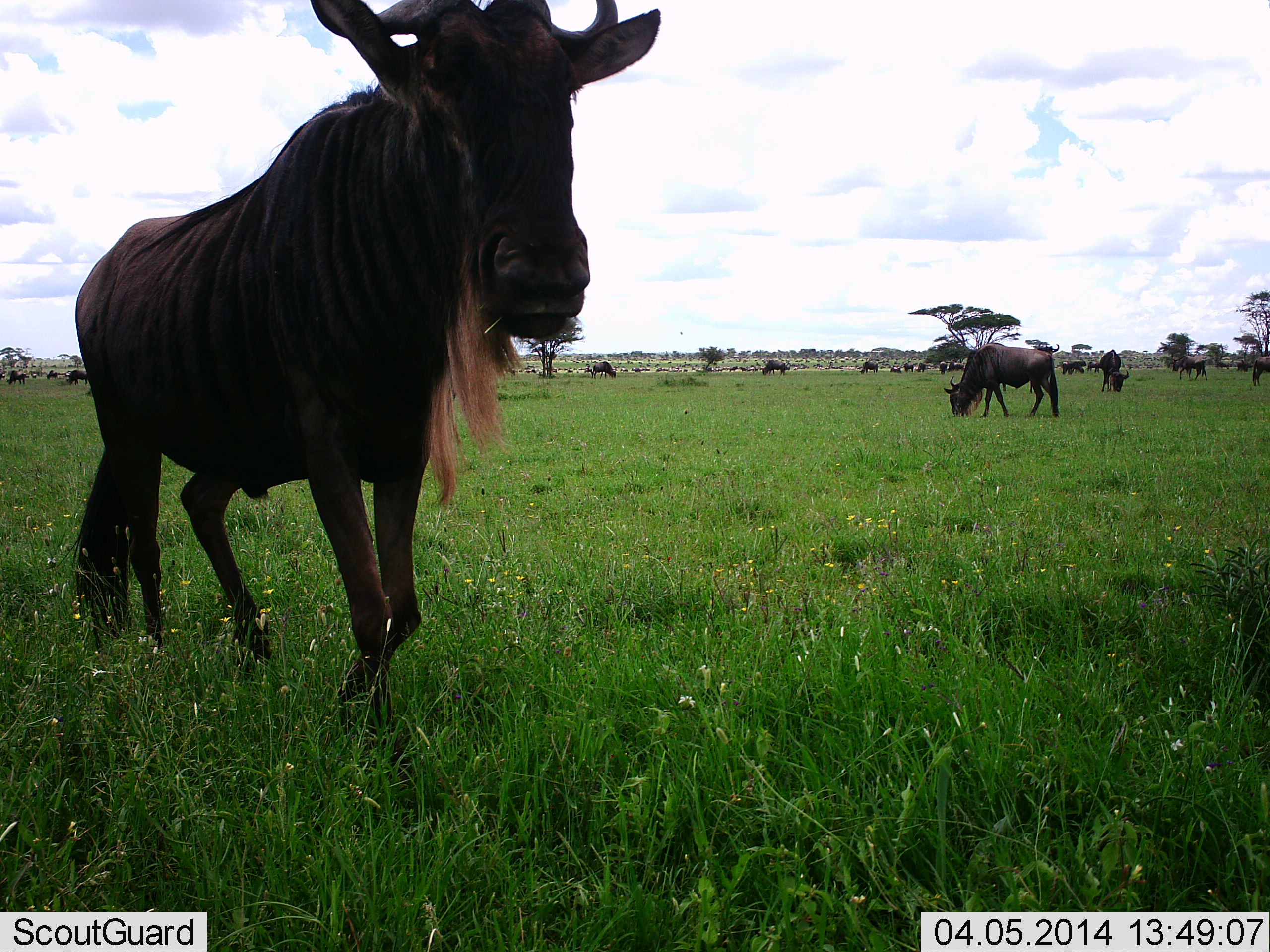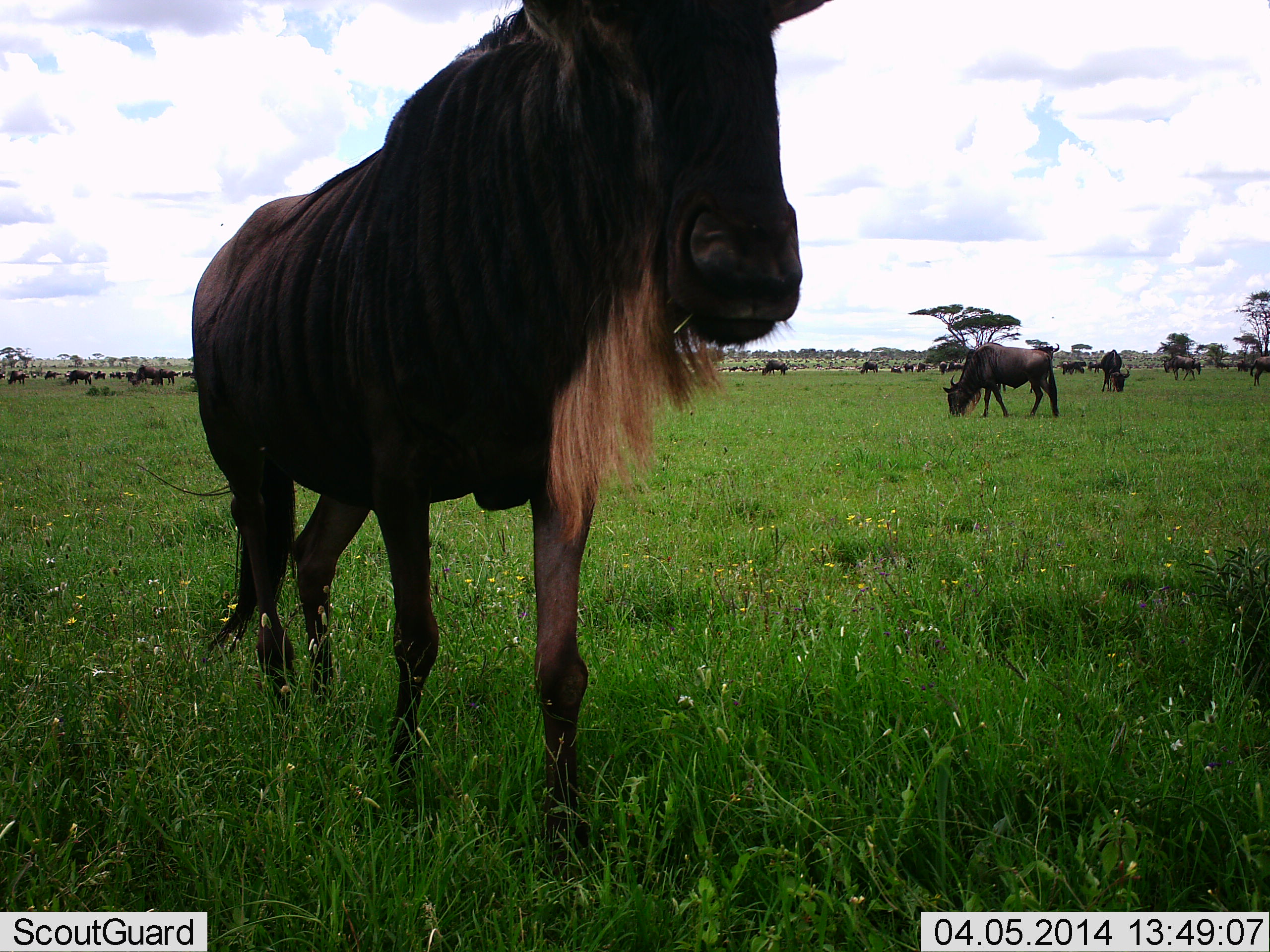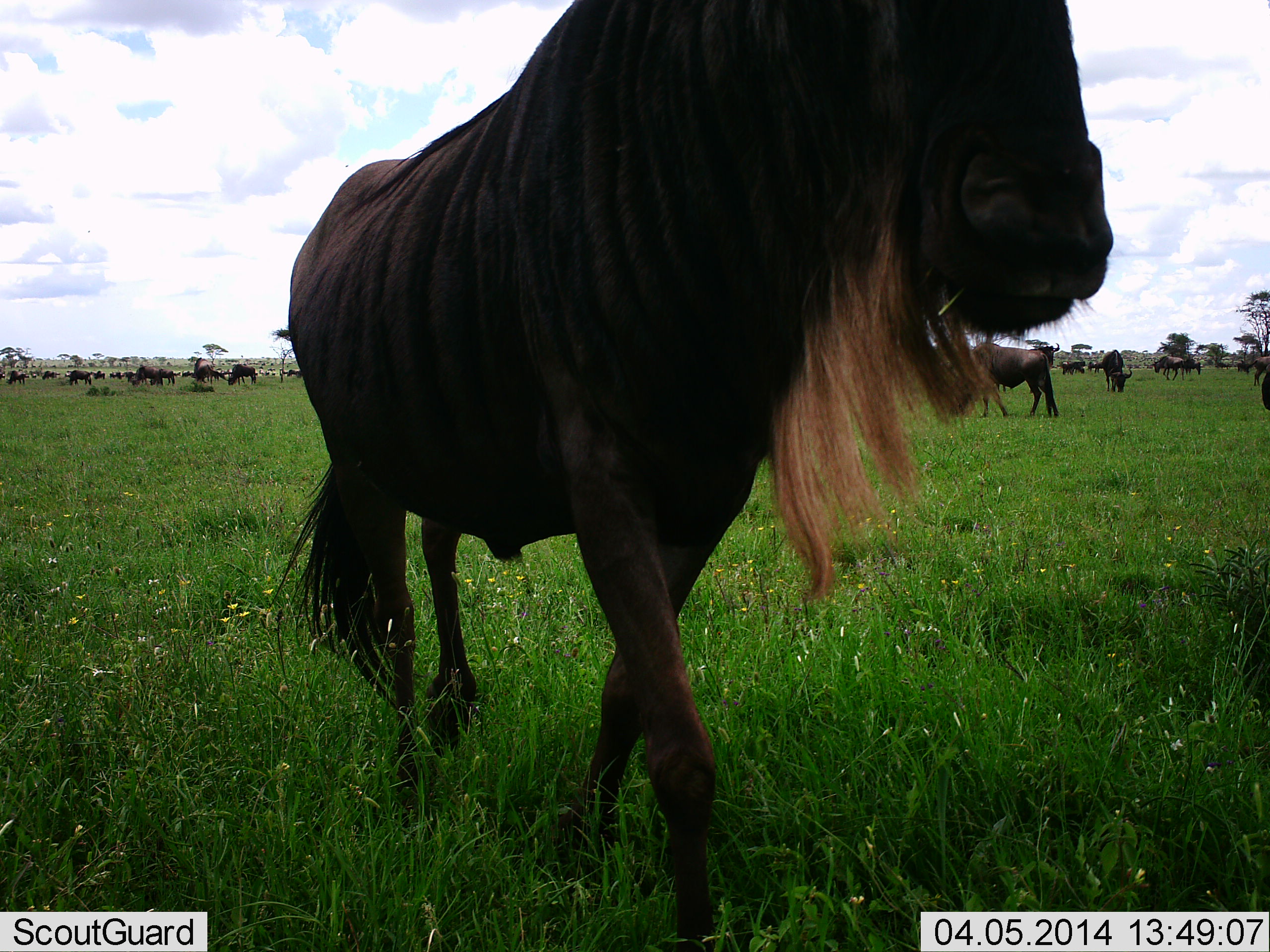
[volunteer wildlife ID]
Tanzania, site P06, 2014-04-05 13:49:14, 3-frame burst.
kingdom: Animalia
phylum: Chordata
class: Mammalia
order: Artiodactyla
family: Bovidae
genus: Connochaetes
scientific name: Connochaetes taurinus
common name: blue wildebeest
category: wildebeest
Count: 11-50.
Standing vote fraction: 60%.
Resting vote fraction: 0%.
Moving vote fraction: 60%.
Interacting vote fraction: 20%.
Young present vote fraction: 0%.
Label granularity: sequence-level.